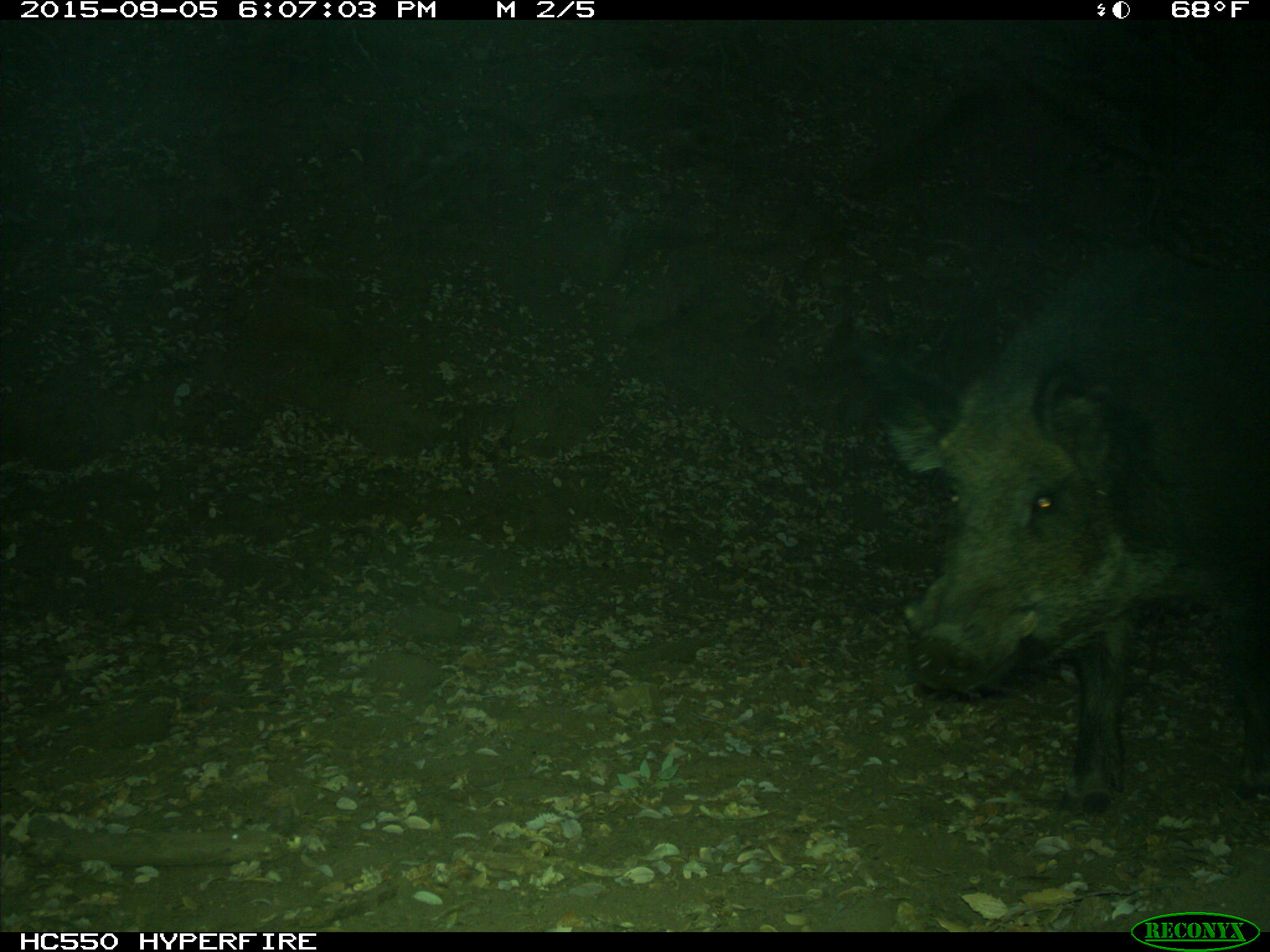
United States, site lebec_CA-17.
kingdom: Animalia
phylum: Chordata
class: Mammalia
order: Artiodactyla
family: Suidae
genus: Sus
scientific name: Sus scrofa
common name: wild boar